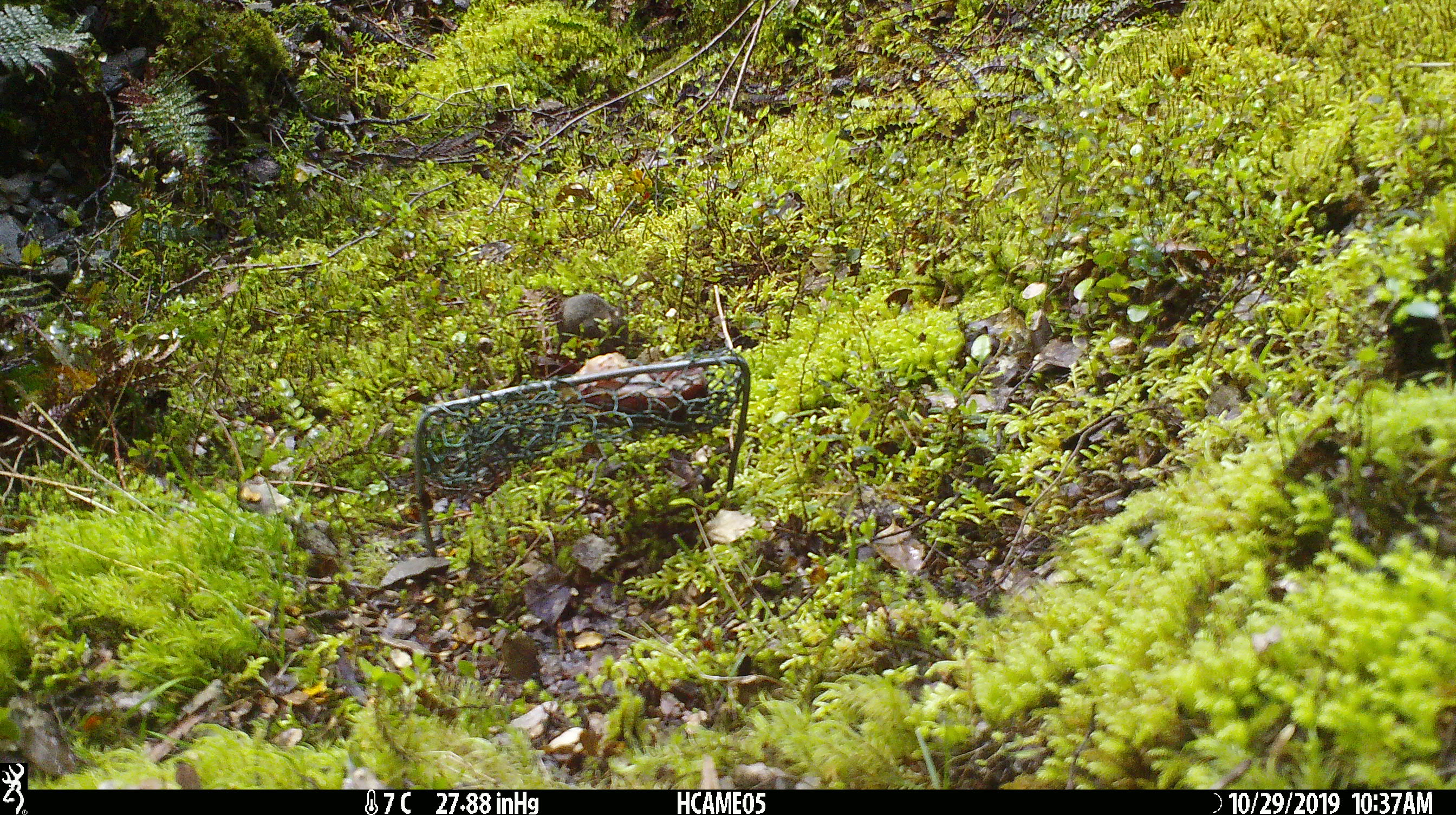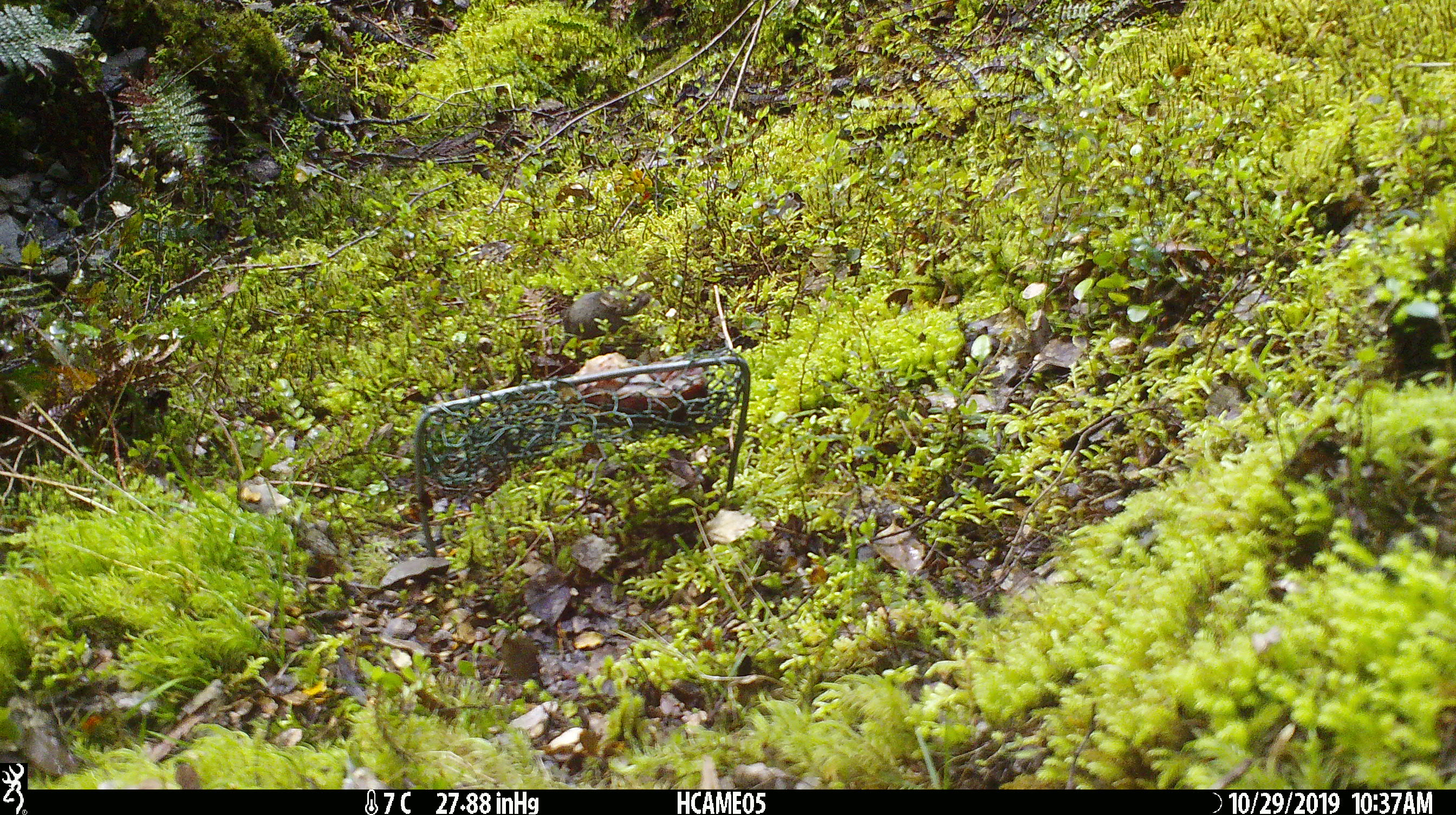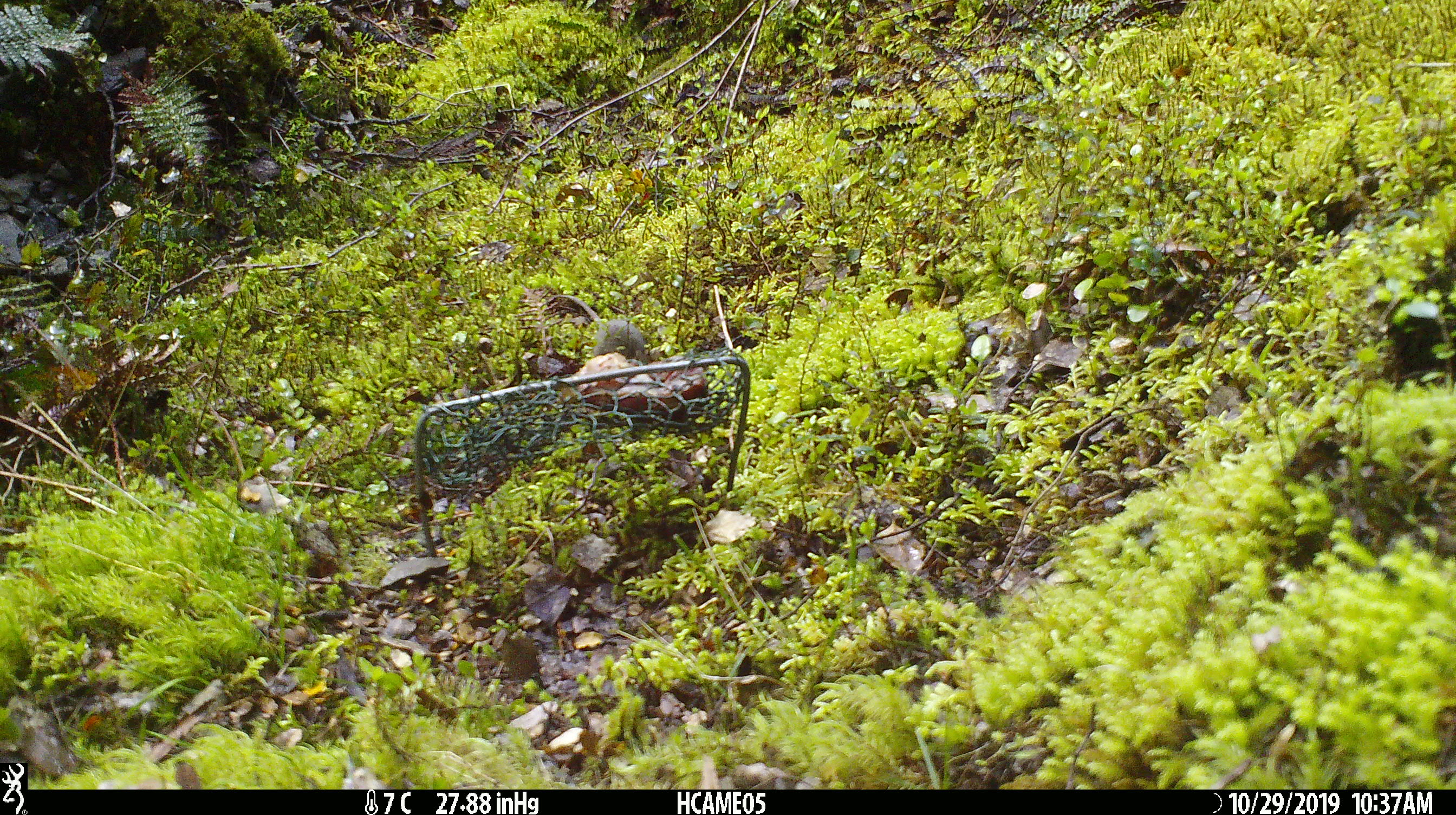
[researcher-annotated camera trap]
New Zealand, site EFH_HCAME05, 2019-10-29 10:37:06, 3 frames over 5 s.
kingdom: Animalia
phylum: Chordata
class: Mammalia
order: Rodentia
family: Muridae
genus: Mus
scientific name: Mus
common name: mouse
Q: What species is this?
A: Mouse (Mus).